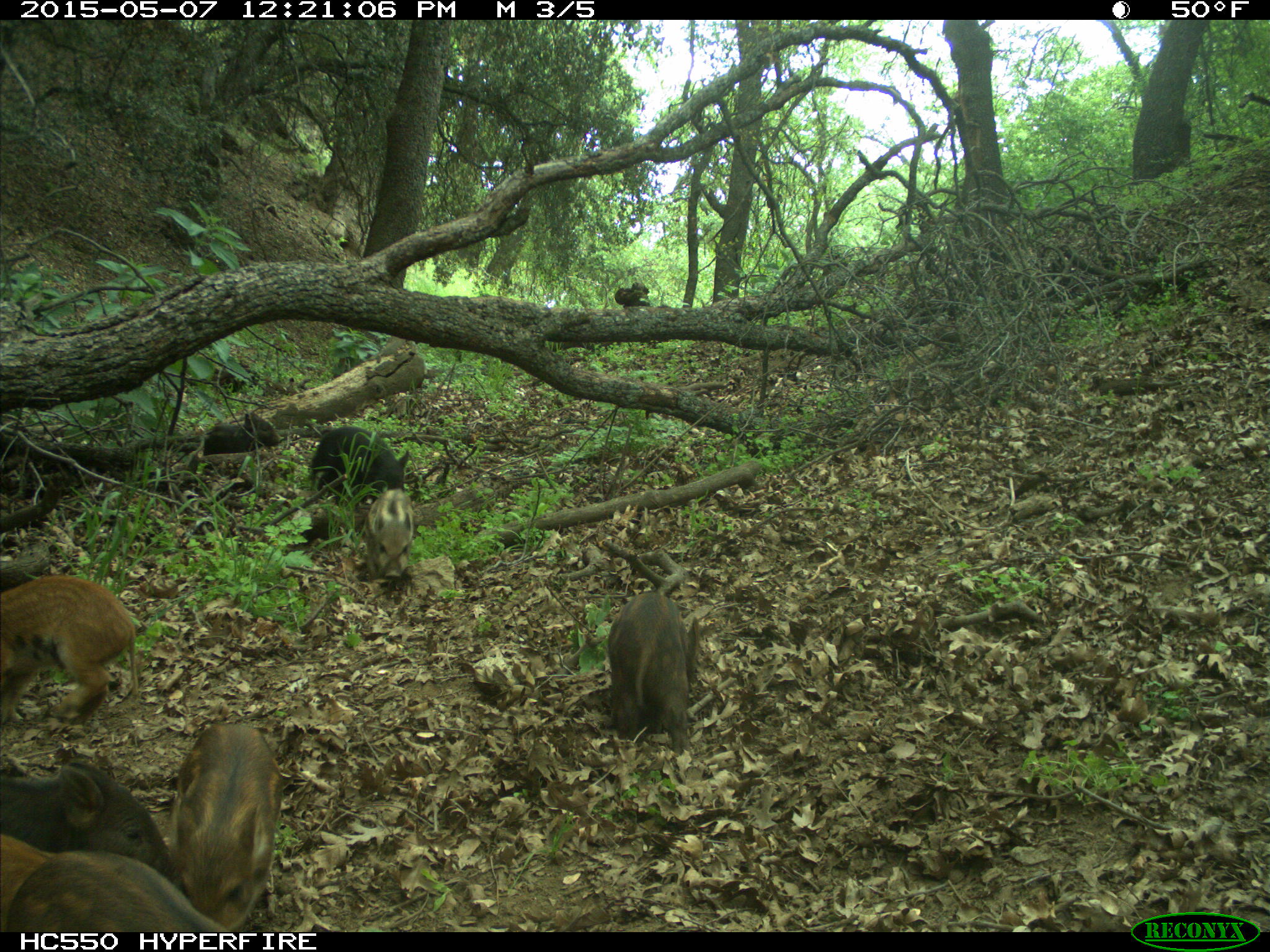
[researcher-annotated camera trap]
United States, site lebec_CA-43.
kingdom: Animalia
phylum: Chordata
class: Mammalia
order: Artiodactyla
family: Suidae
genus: Sus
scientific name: Sus scrofa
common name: wild boar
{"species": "Sus scrofa (wild boar)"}